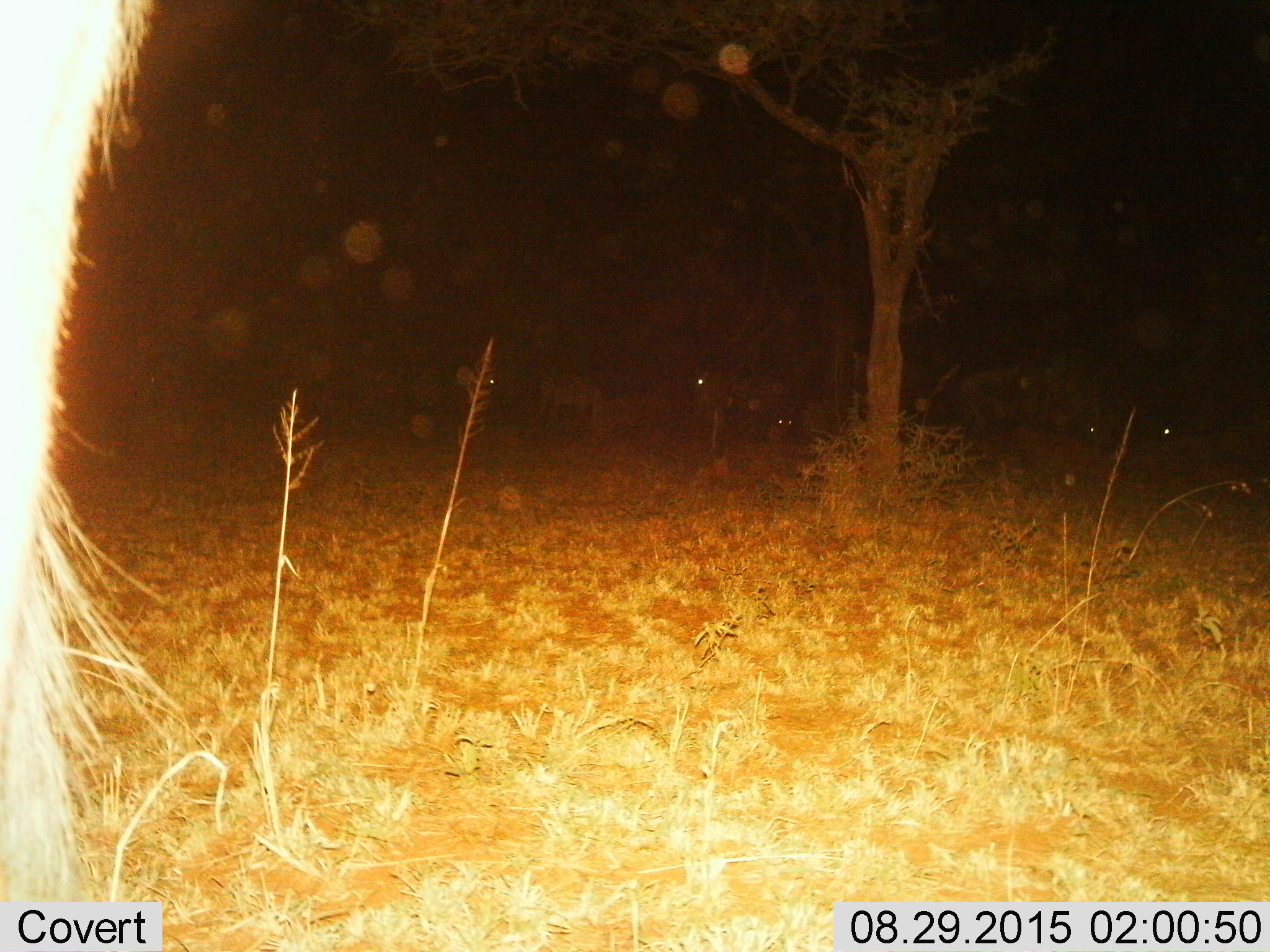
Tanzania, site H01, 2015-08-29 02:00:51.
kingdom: Animalia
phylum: Chordata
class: Mammalia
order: Artiodactyla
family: Bovidae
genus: Connochaetes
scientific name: Connochaetes taurinus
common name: blue wildebeest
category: wildebeest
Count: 7.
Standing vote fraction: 100%.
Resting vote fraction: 50%.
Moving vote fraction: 0%.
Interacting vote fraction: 0%.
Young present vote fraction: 0%.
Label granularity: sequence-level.